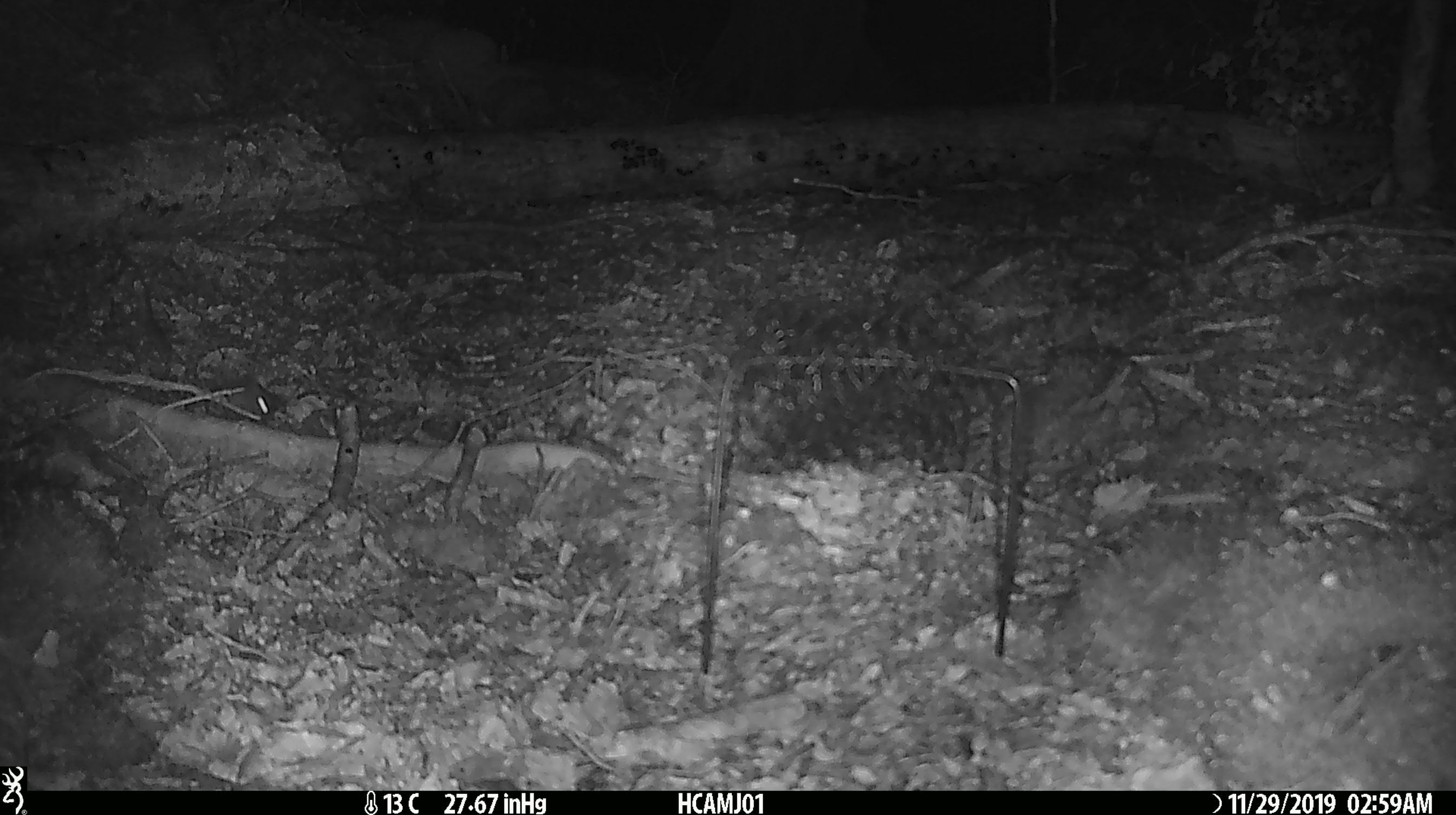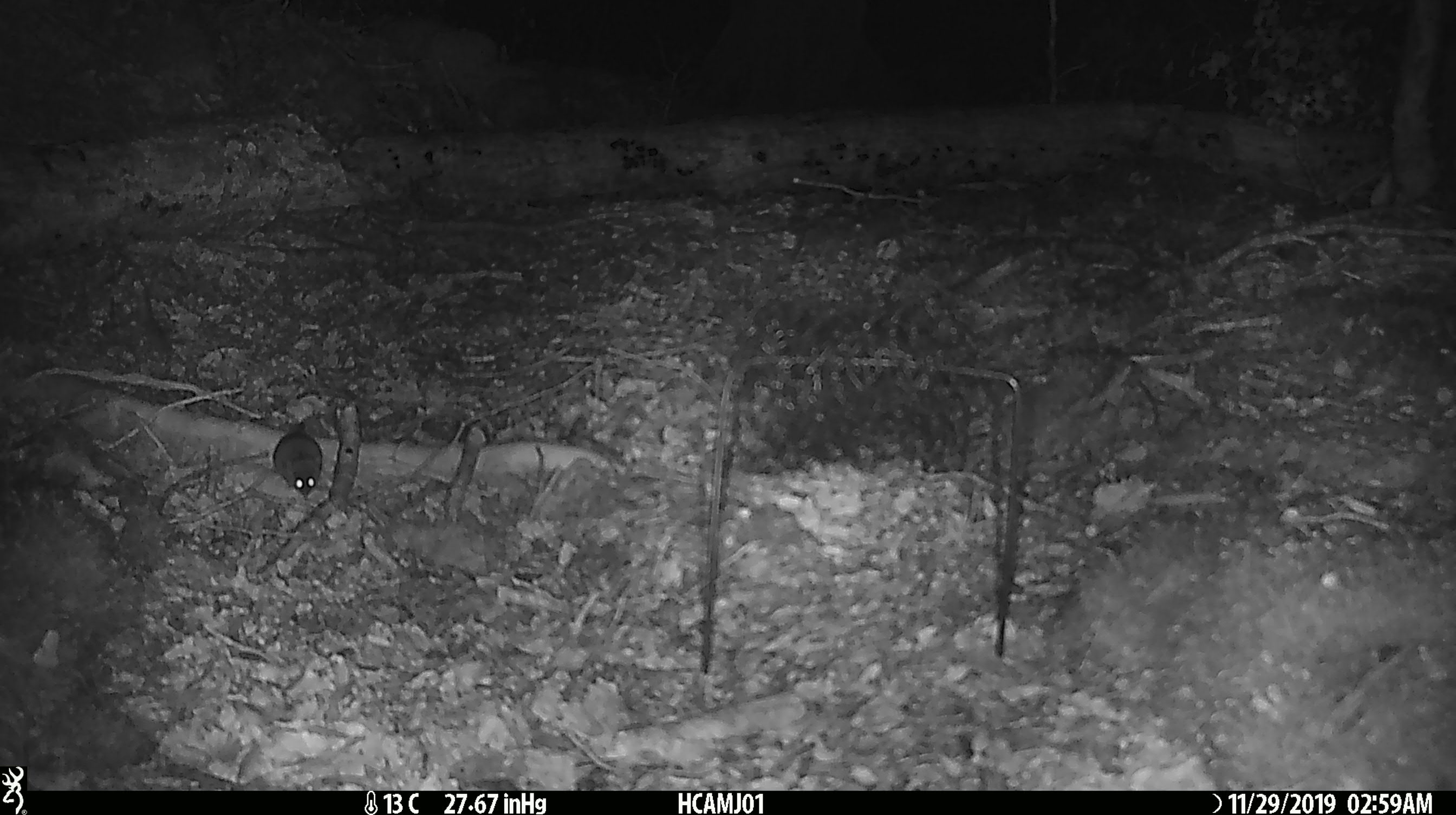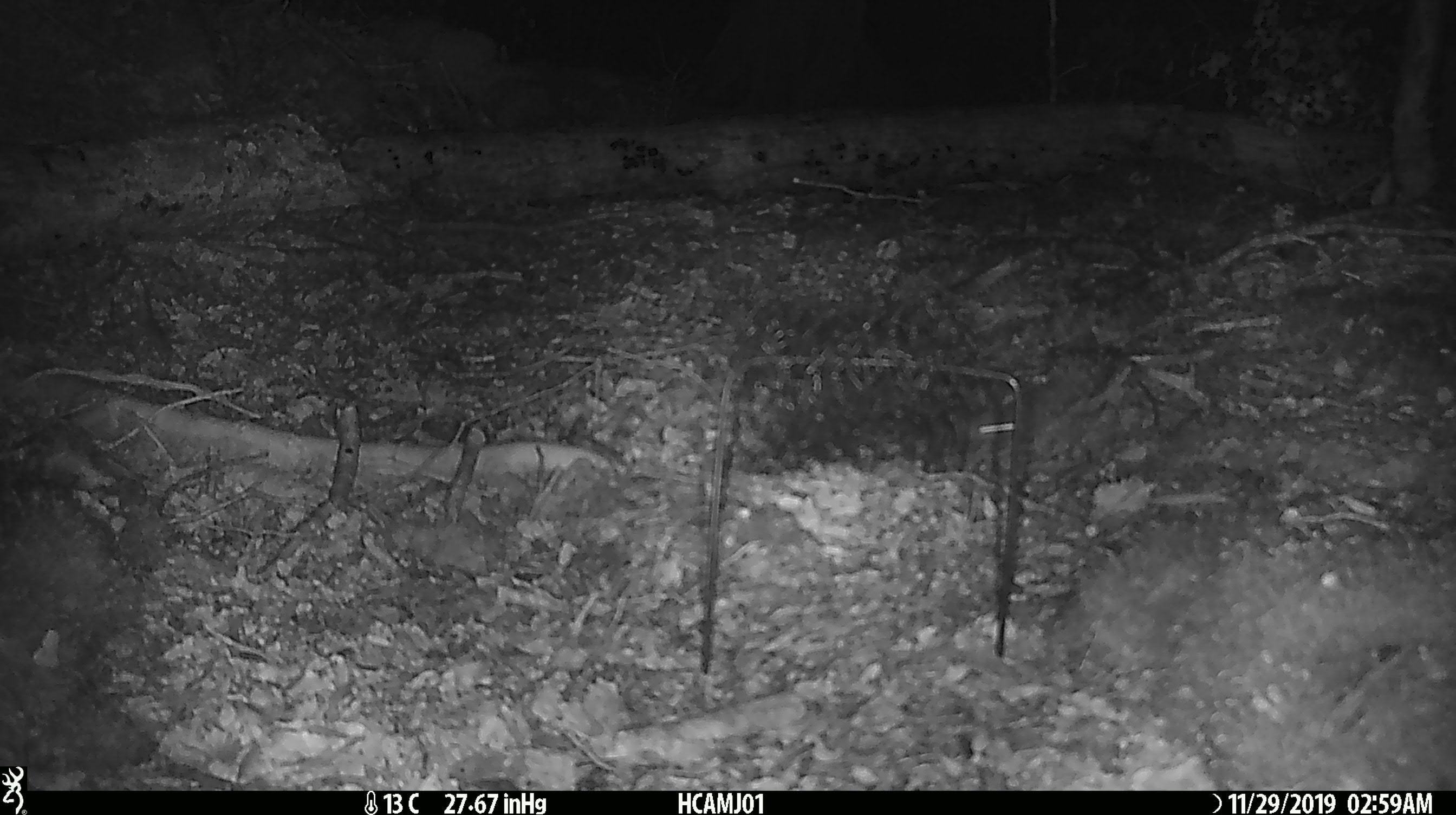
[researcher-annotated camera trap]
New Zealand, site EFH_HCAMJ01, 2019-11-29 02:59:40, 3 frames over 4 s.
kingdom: Animalia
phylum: Chordata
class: Mammalia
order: Rodentia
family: Muridae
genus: Mus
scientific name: Mus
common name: mouse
Mouse (Mus).